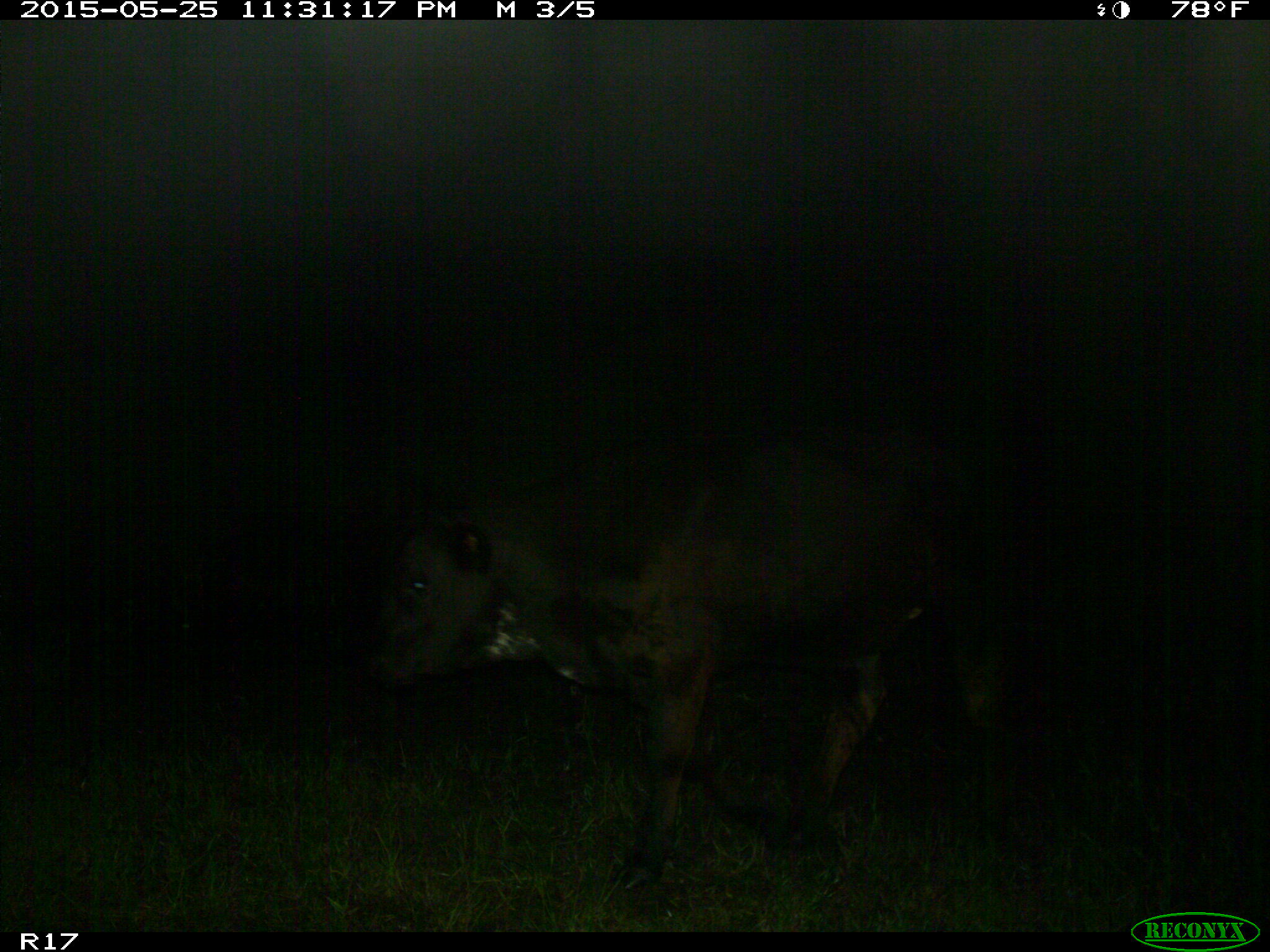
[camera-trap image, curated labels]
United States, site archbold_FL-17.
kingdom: Animalia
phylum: Chordata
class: Mammalia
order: Artiodactyla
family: Bovidae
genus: Bos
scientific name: Bos taurus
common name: domestic cow